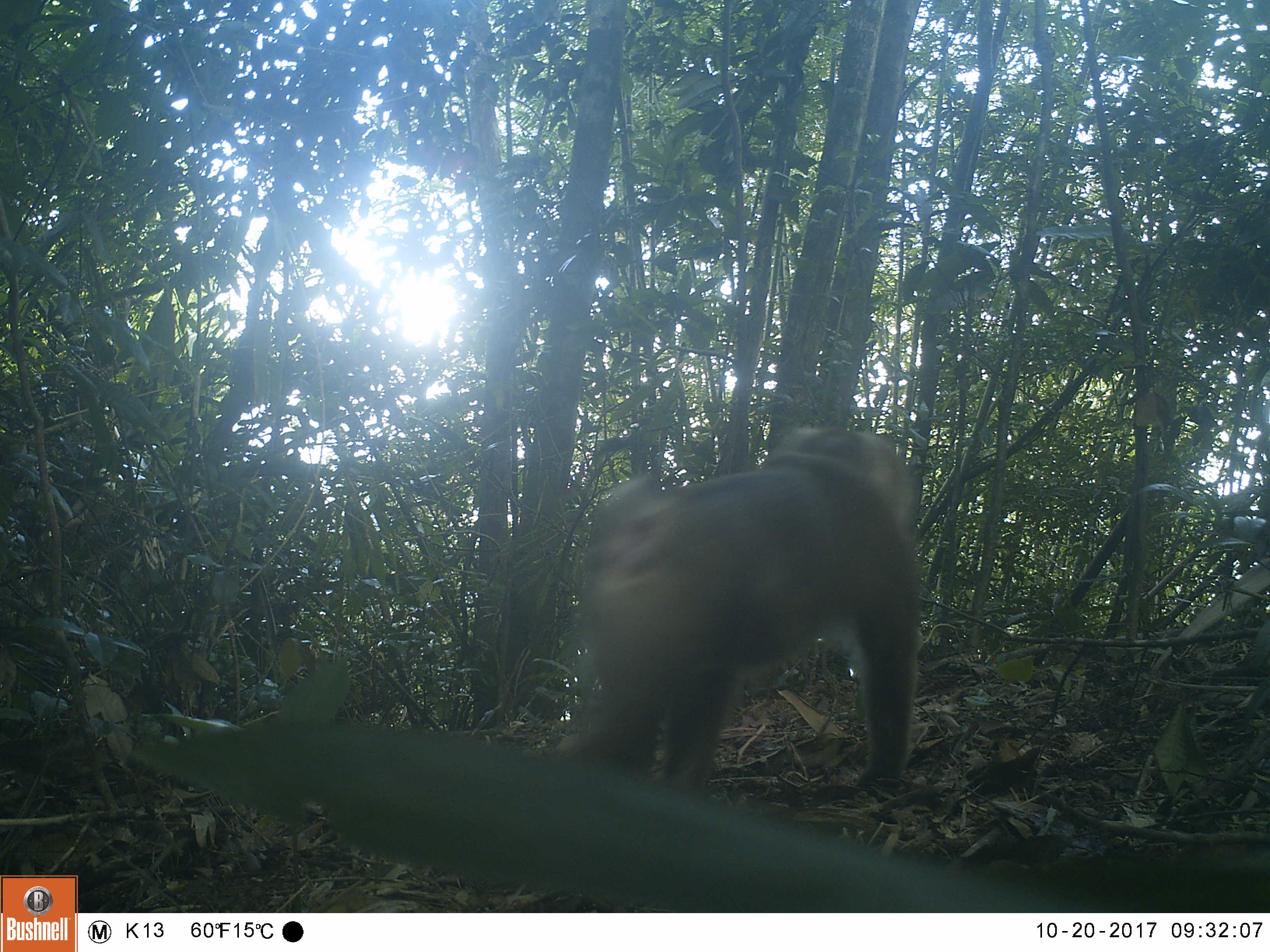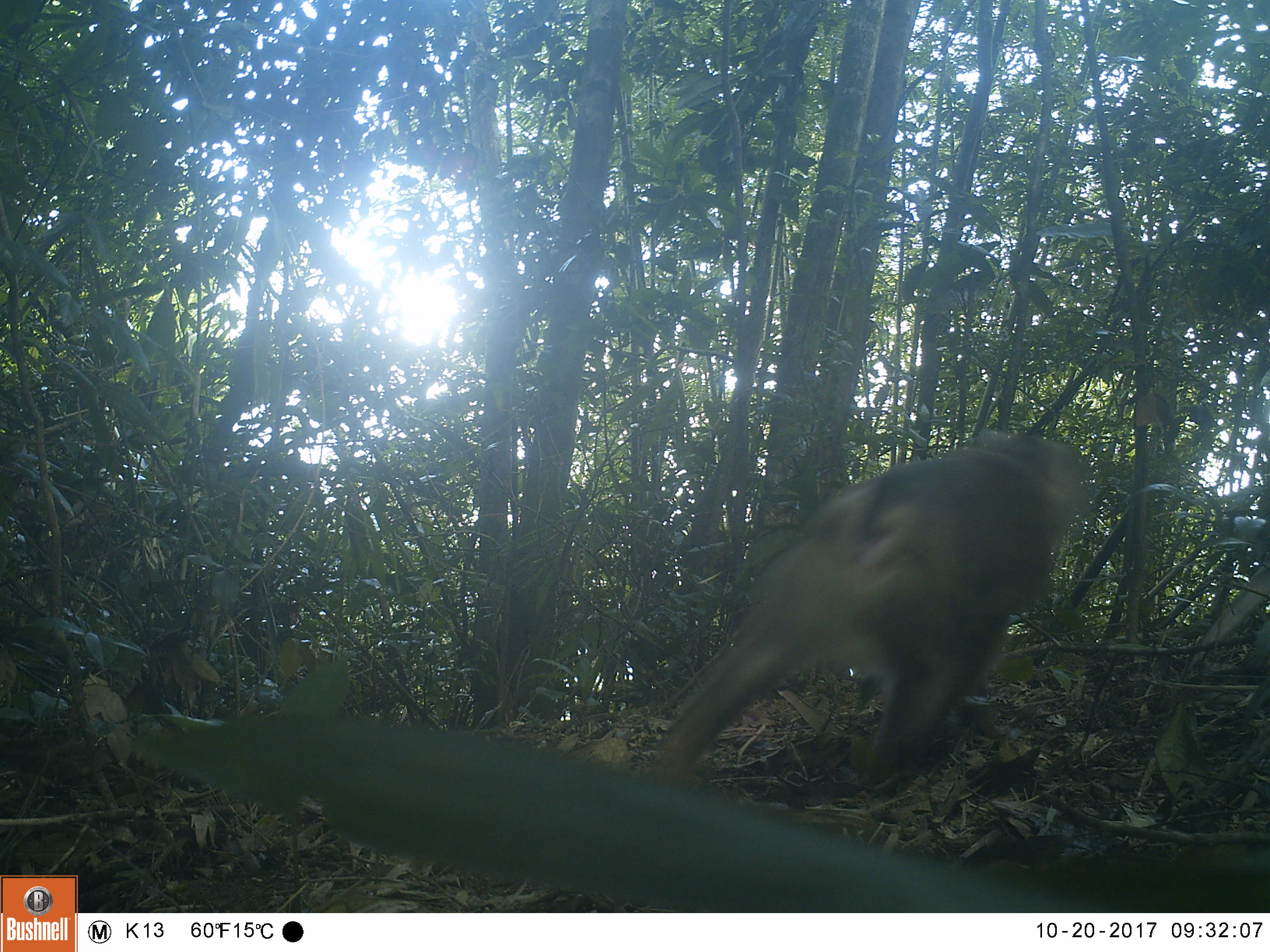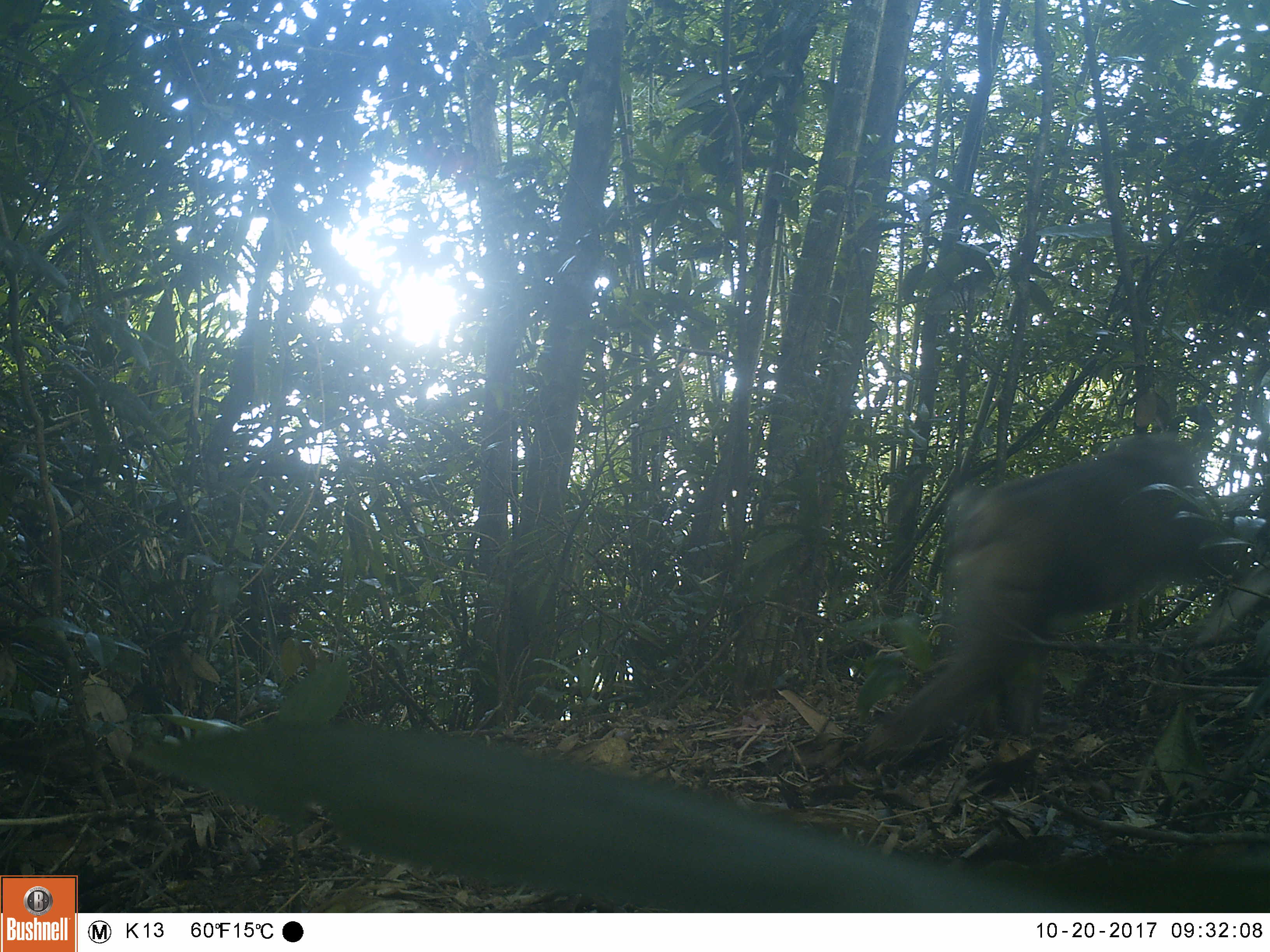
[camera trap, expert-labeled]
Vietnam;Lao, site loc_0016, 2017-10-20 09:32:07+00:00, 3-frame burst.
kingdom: Animalia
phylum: Chordata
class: Mammalia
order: Primates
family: Cercopithecidae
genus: Macaca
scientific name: Macaca nemestrina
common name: pig-tailed macaque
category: pig tailed macaque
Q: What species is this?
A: Pig tailed macaque (pig-tailed macaque) (Macaca nemestrina).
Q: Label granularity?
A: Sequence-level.